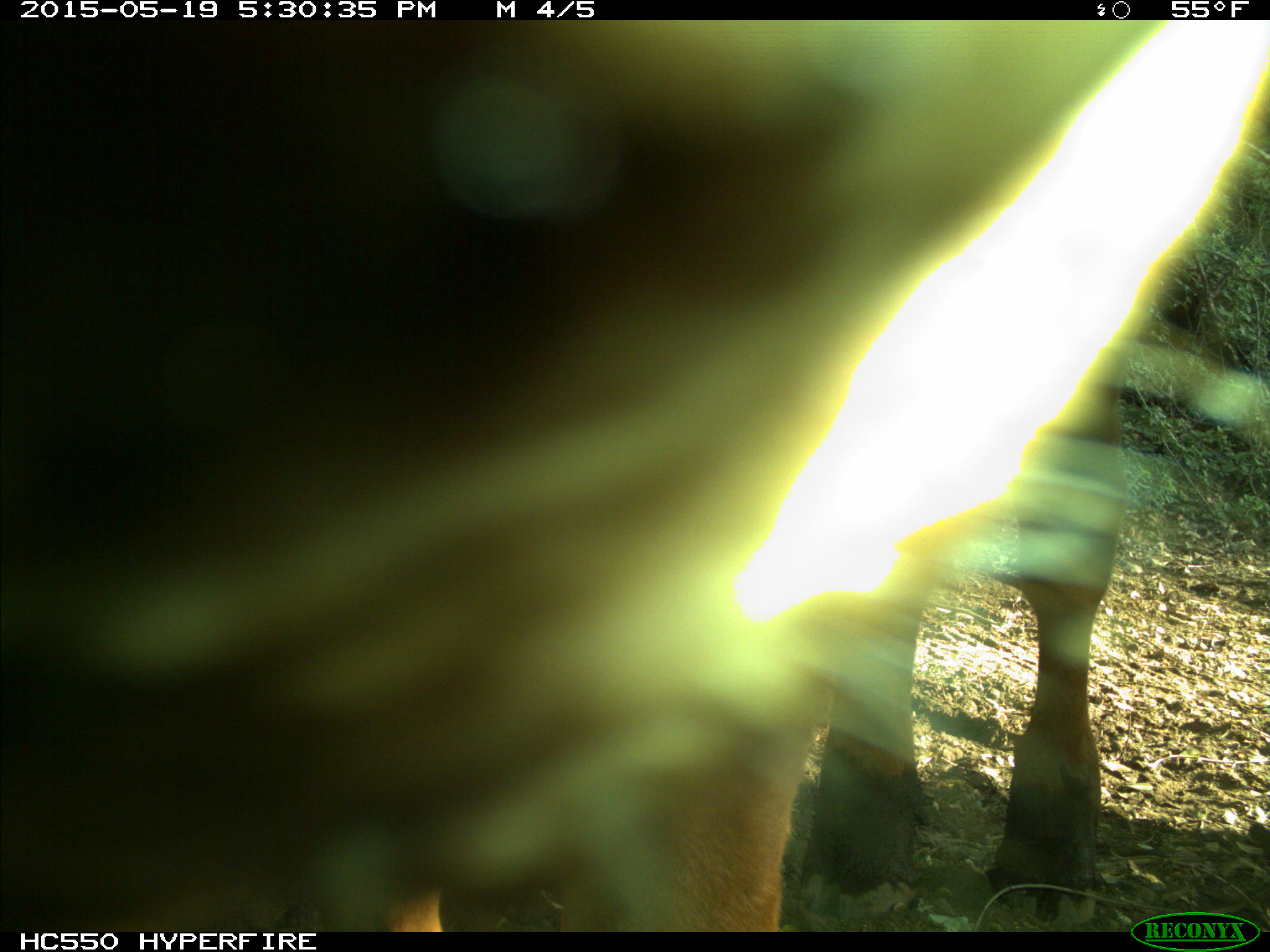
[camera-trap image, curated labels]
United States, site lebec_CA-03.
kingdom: Animalia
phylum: Chordata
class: Mammalia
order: Artiodactyla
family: Bovidae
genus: Bos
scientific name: Bos taurus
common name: domestic cow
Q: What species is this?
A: Bos taurus (domestic cow).